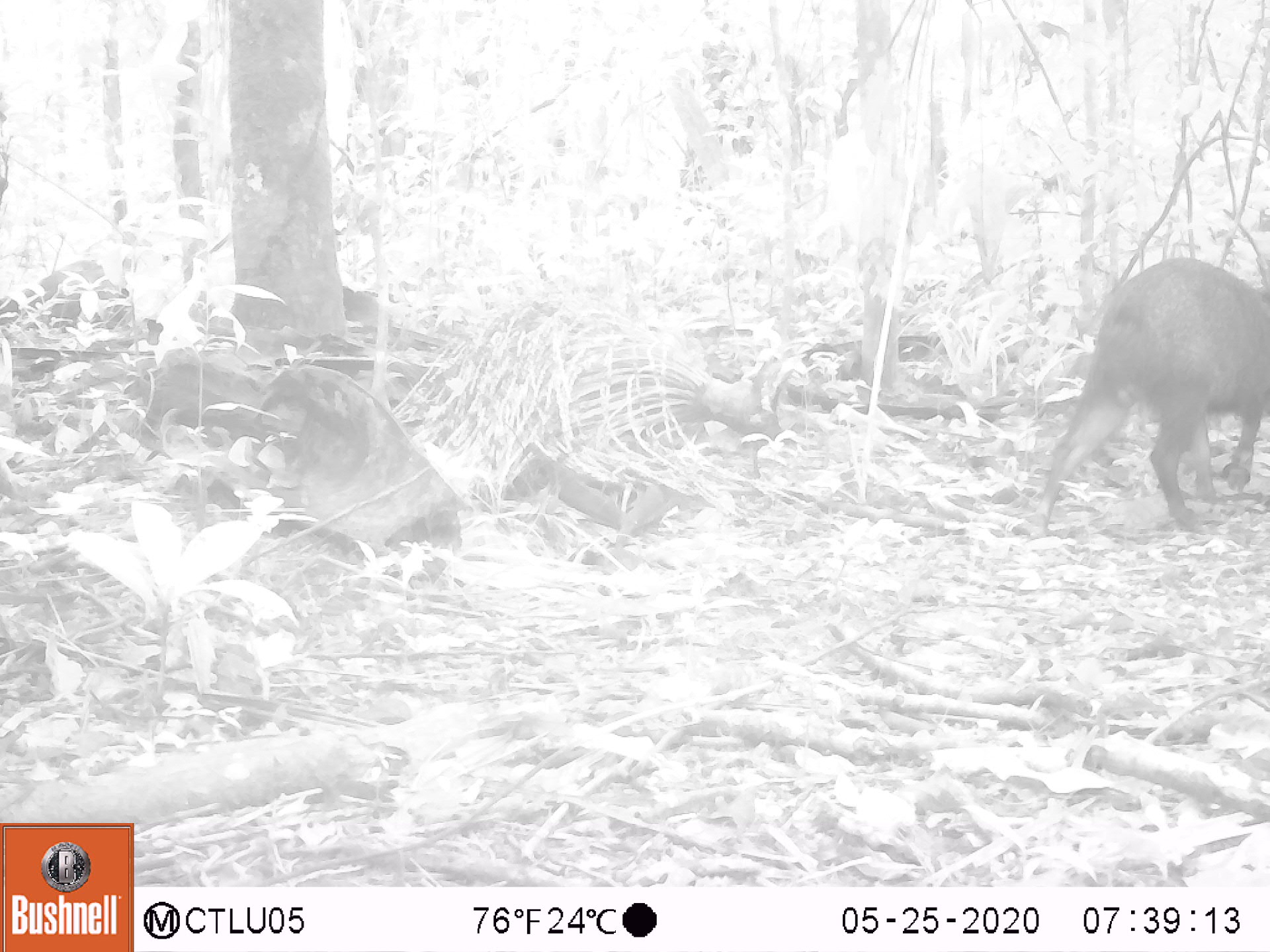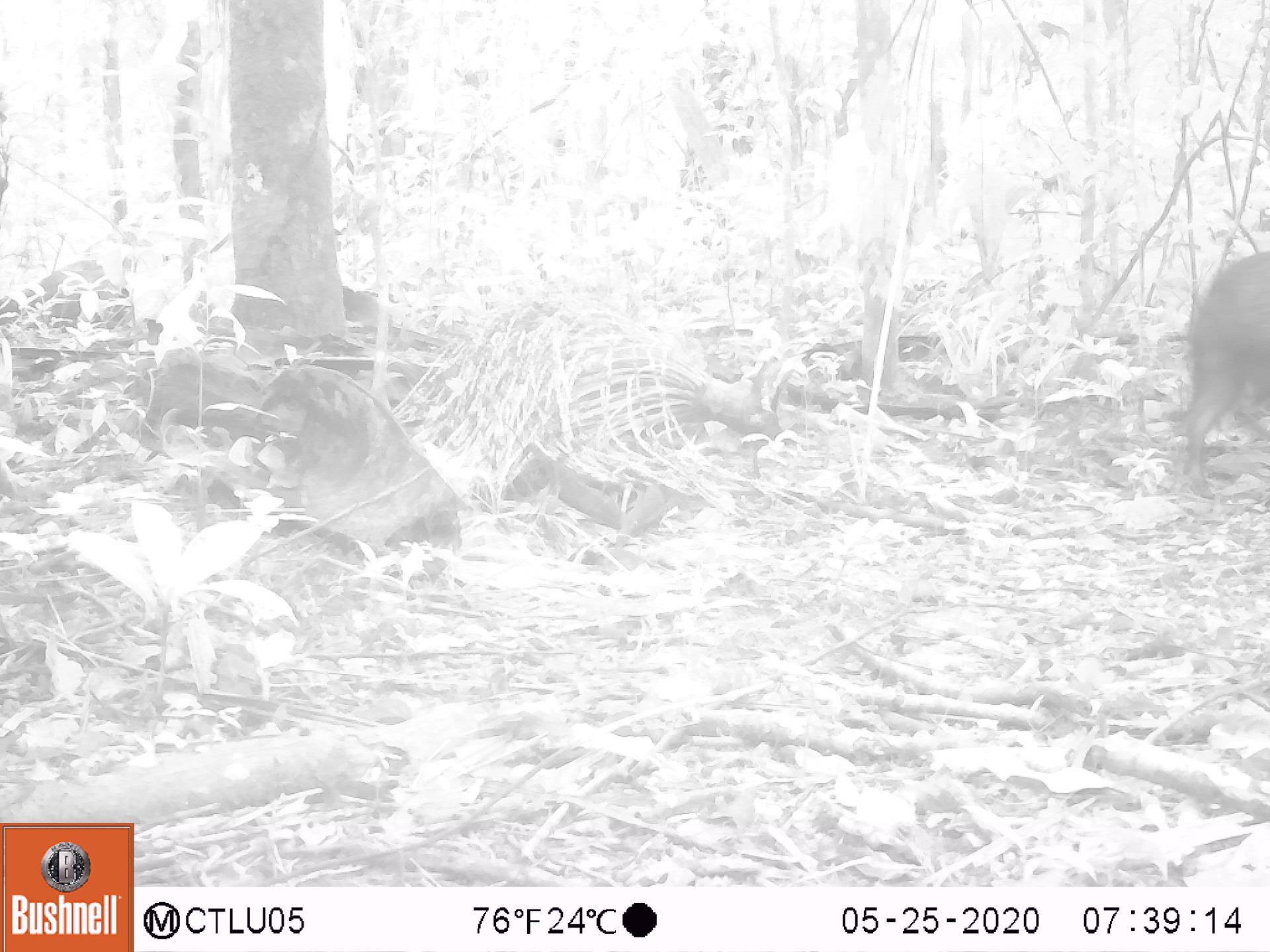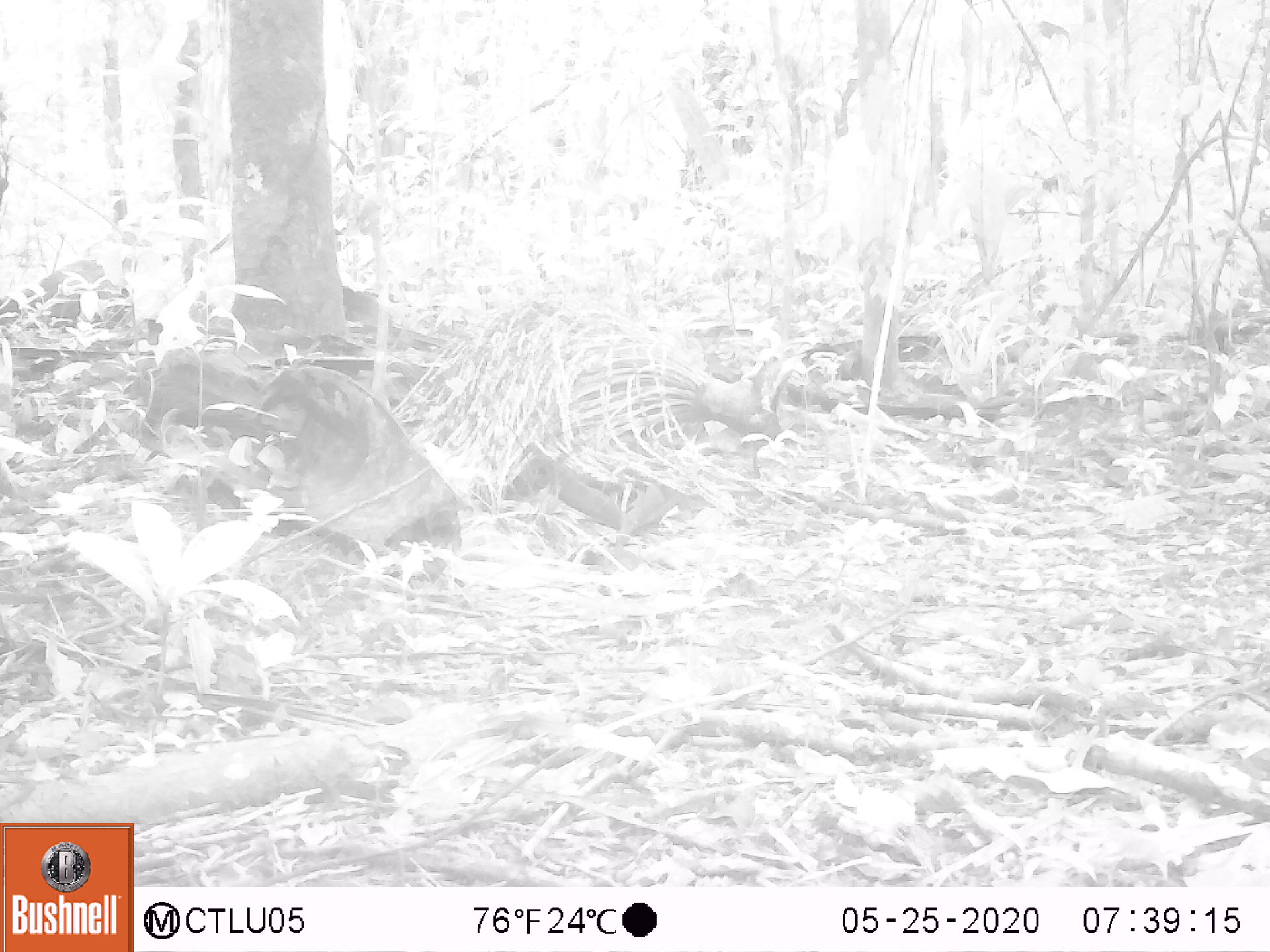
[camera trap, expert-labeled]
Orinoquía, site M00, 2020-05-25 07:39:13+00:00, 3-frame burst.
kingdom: Animalia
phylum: Chordata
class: Mammalia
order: Artiodactyla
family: Tayassuidae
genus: Pecari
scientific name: Pecari tajacu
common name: collared peccary